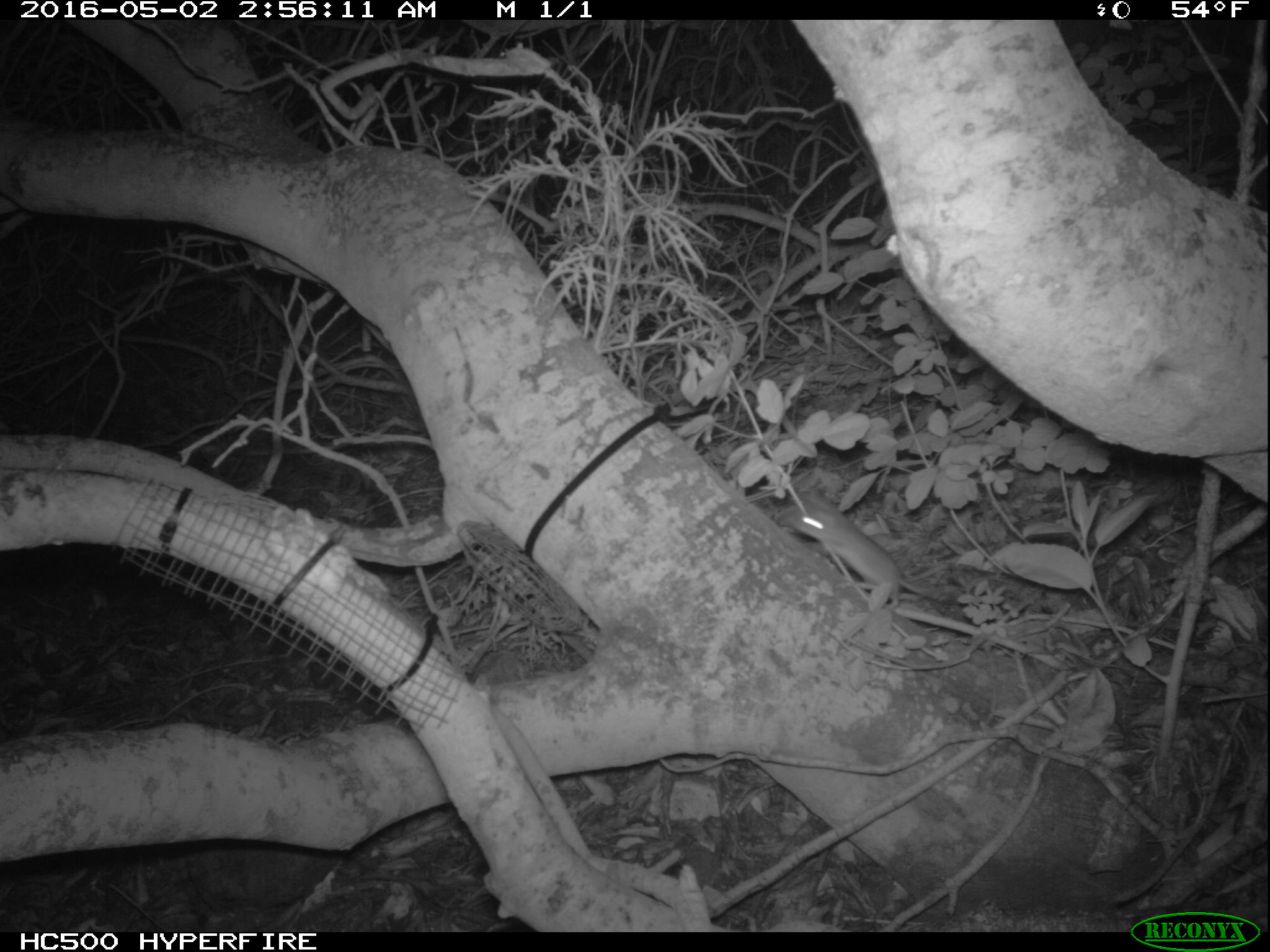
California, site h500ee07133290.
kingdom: Animalia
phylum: Chordata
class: Mammalia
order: Rodentia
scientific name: Rodentia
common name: rodent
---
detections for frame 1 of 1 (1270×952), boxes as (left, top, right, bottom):
rodent: (775, 500, 951, 602)